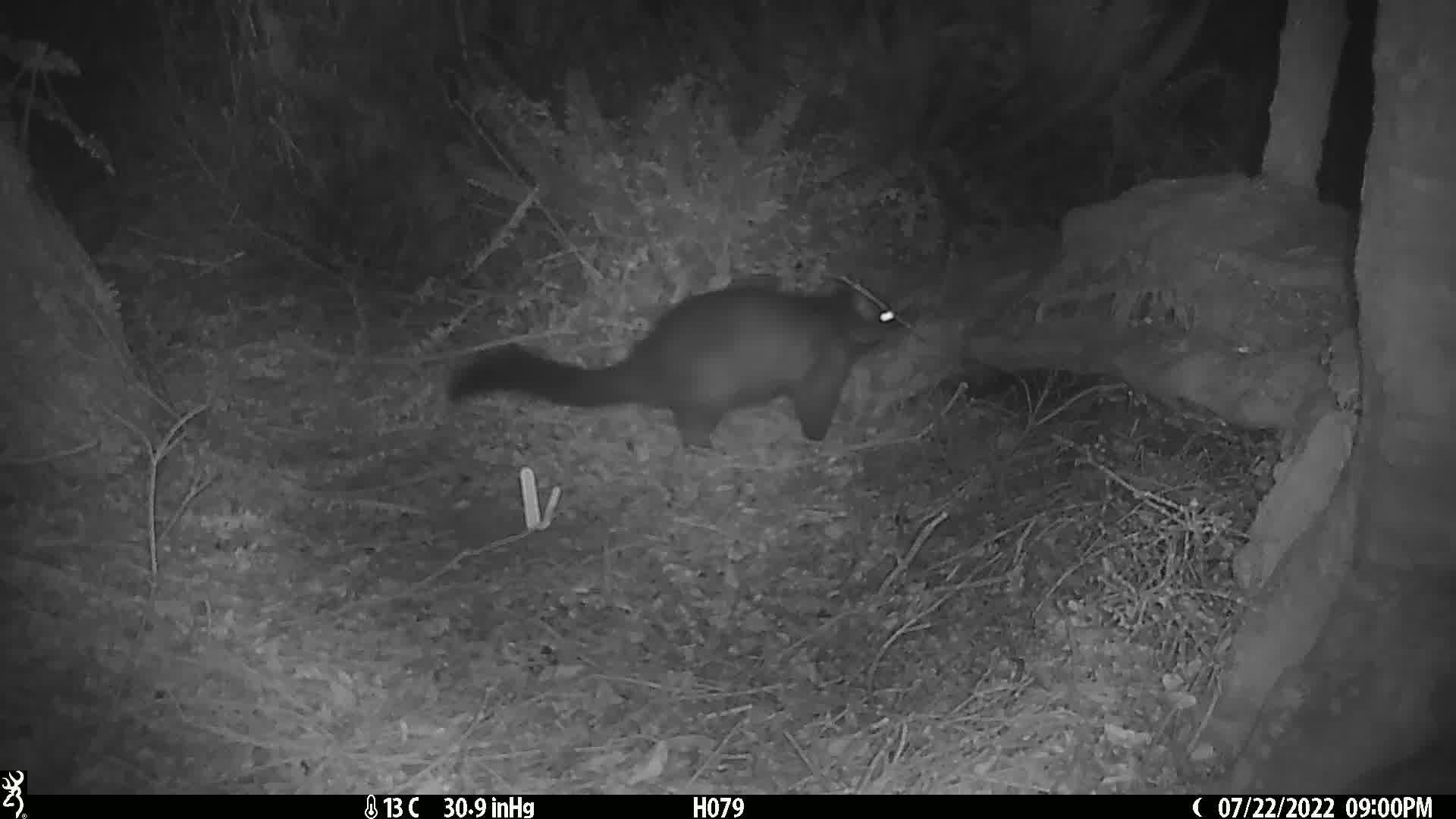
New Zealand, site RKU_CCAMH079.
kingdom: Animalia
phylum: Chordata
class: Mammalia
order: Diprotodontia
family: Phalangeridae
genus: Trichosurus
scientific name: Trichosurus vulpecula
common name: common brushtail possum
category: possum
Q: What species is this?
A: Possum (common brushtail possum) (Trichosurus vulpecula).